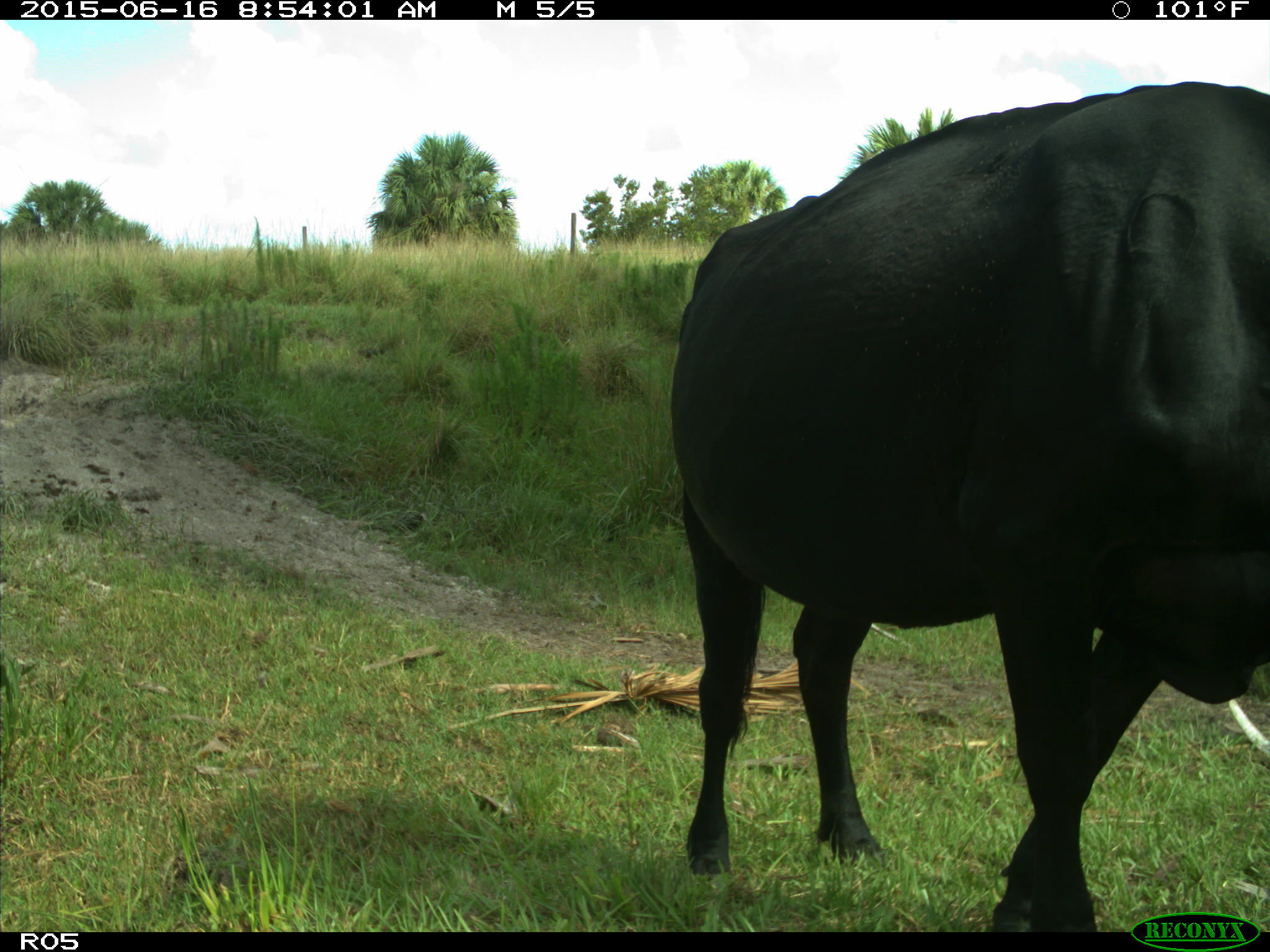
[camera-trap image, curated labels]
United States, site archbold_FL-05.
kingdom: Animalia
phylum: Chordata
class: Mammalia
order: Artiodactyla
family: Bovidae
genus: Bos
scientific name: Bos taurus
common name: domestic cow